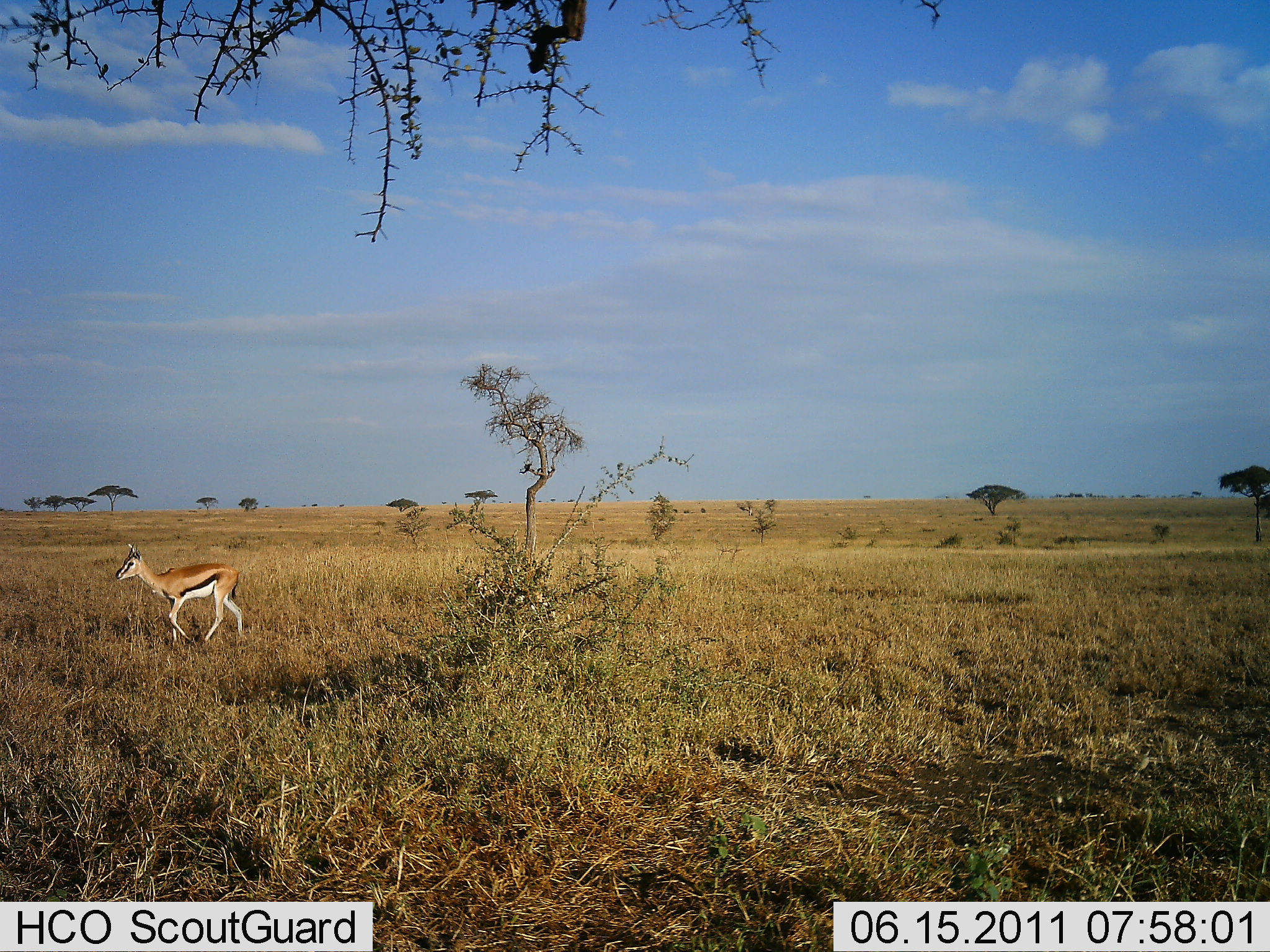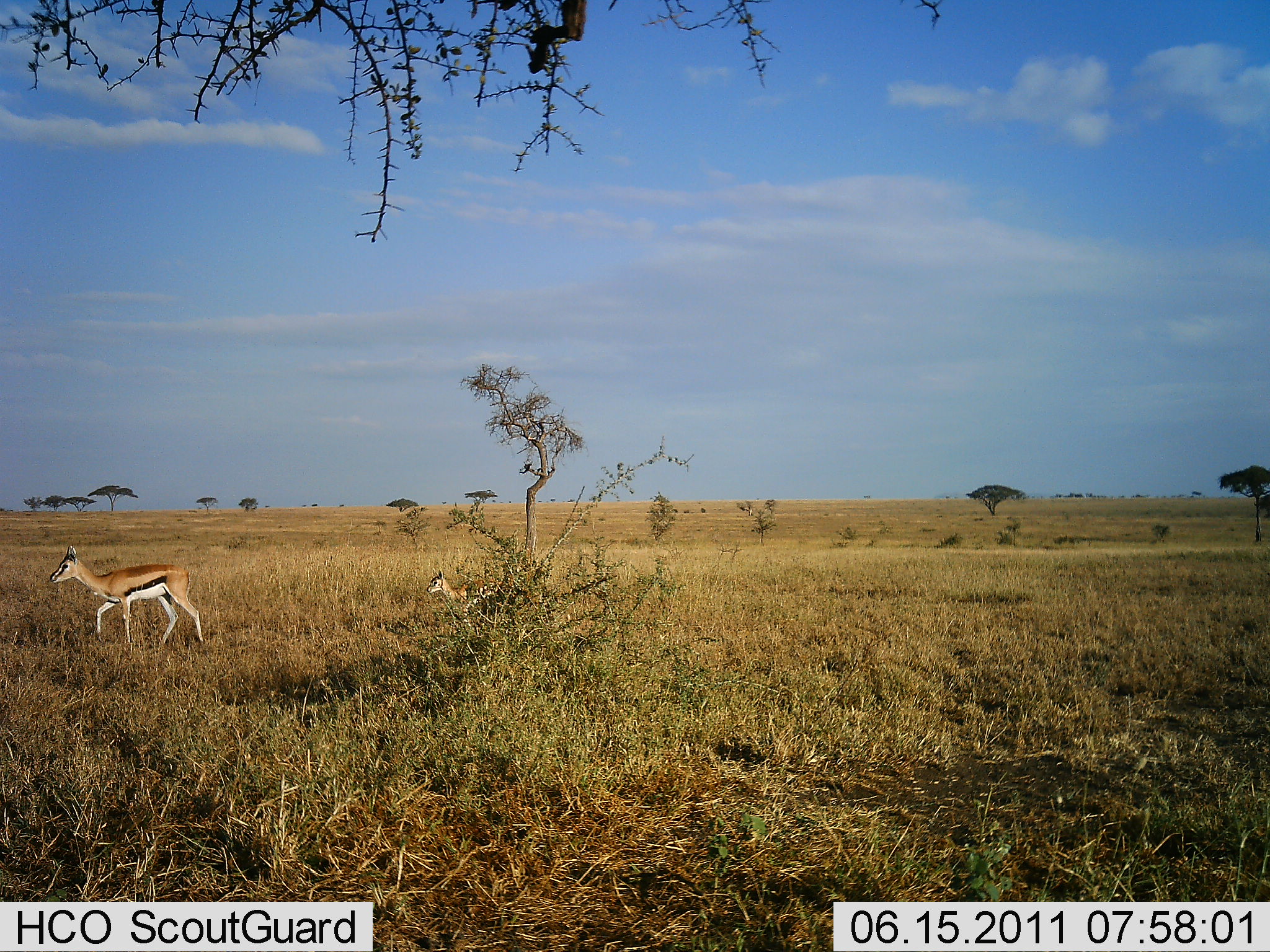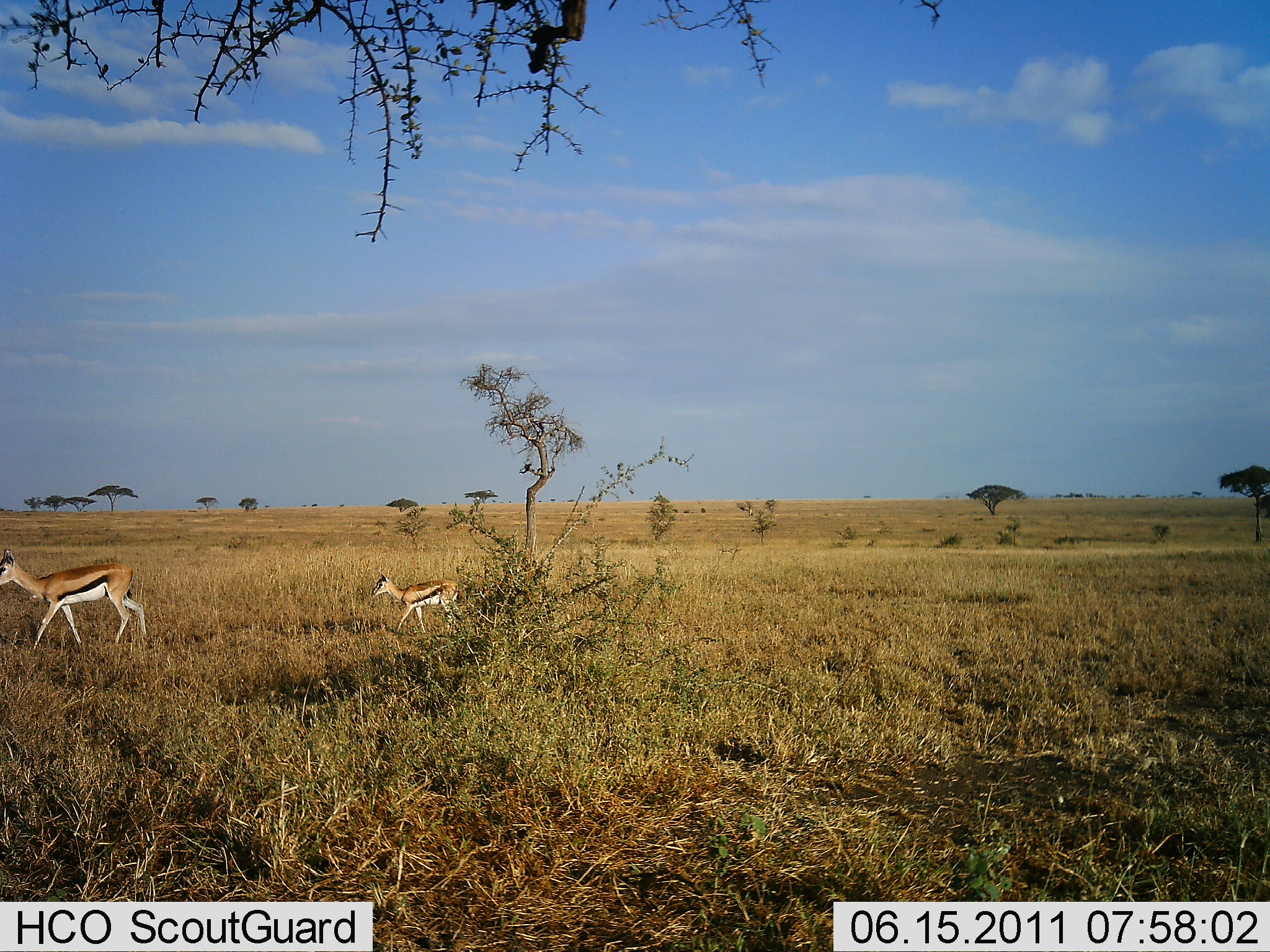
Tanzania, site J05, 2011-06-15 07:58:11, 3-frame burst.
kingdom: Animalia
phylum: Chordata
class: Mammalia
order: Artiodactyla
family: Bovidae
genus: Eudorcas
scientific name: Eudorcas thomsonii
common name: thomson's gazelle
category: gazellethomsons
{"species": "gazellethomsons (thomson's gazelle) (Eudorcas thomsonii)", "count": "2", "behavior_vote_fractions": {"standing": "0%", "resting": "0%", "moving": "100%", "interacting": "0%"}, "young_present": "60%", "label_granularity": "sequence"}